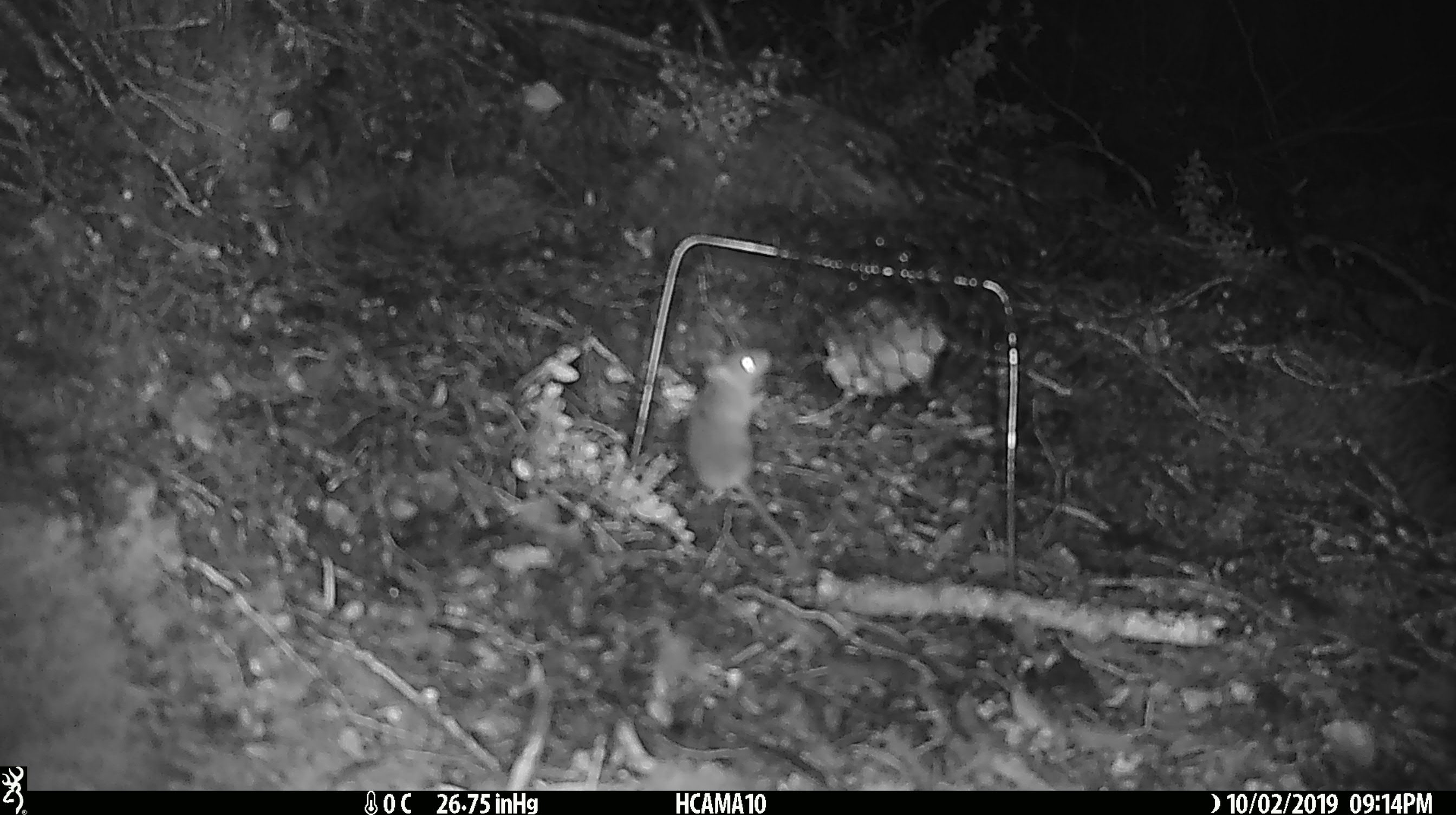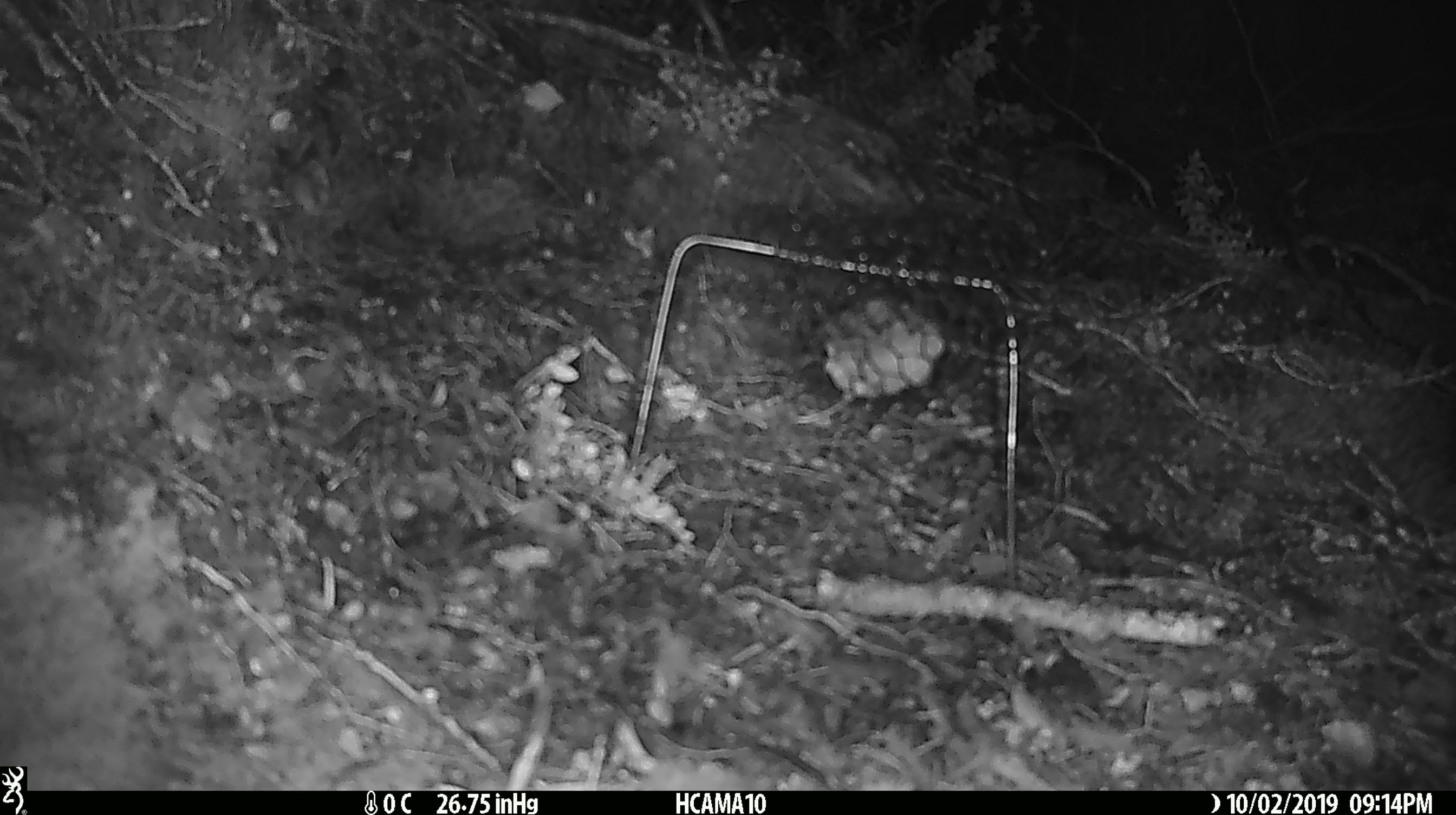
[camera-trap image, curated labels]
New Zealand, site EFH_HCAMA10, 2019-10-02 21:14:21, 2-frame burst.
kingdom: Animalia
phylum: Chordata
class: Mammalia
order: Rodentia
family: Muridae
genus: Mus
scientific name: Mus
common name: mouse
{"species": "mouse (Mus)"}